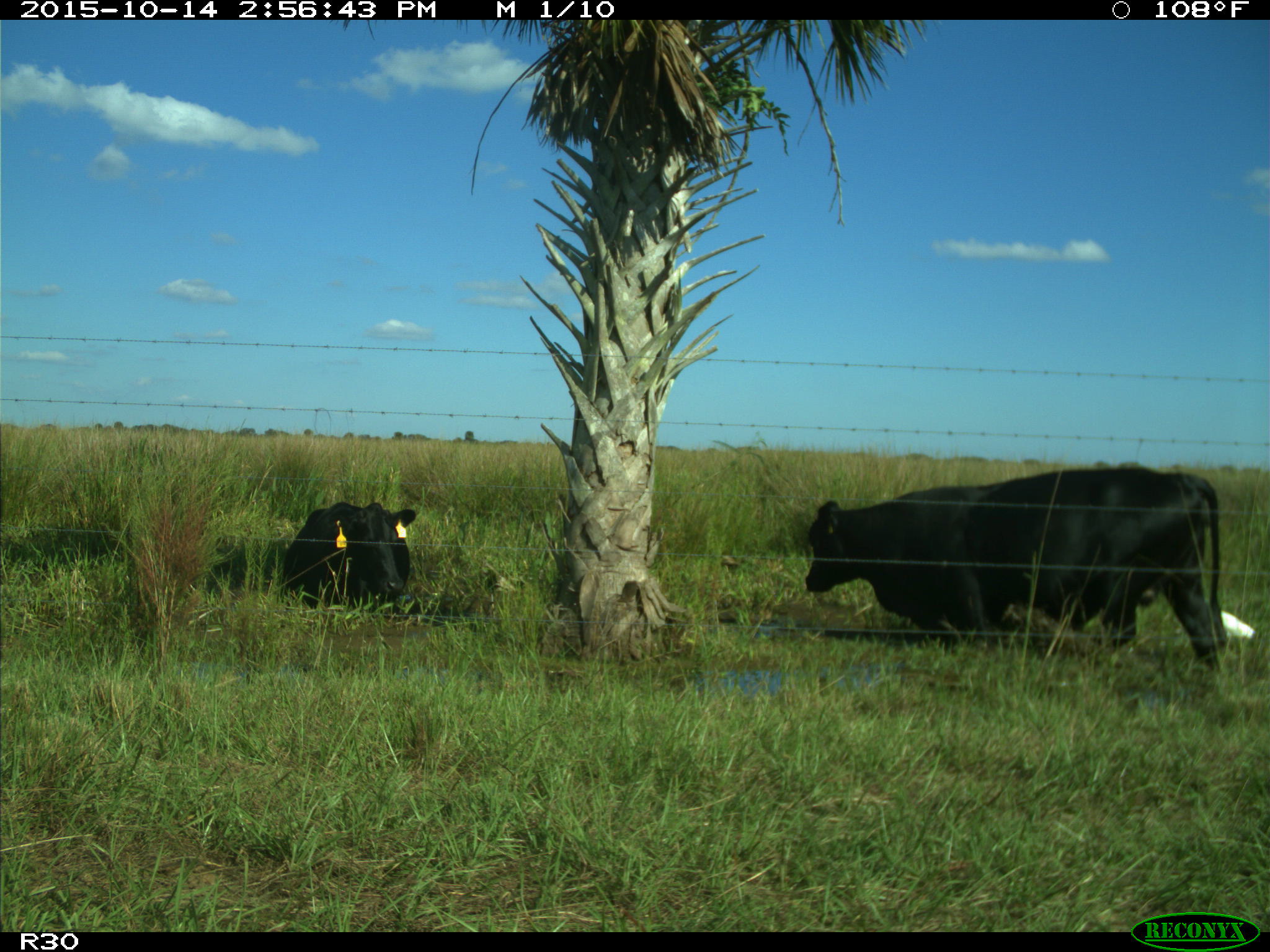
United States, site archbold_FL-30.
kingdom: Animalia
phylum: Chordata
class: Mammalia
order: Artiodactyla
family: Bovidae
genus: Bos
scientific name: Bos taurus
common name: domestic cow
Bos taurus (domestic cow).